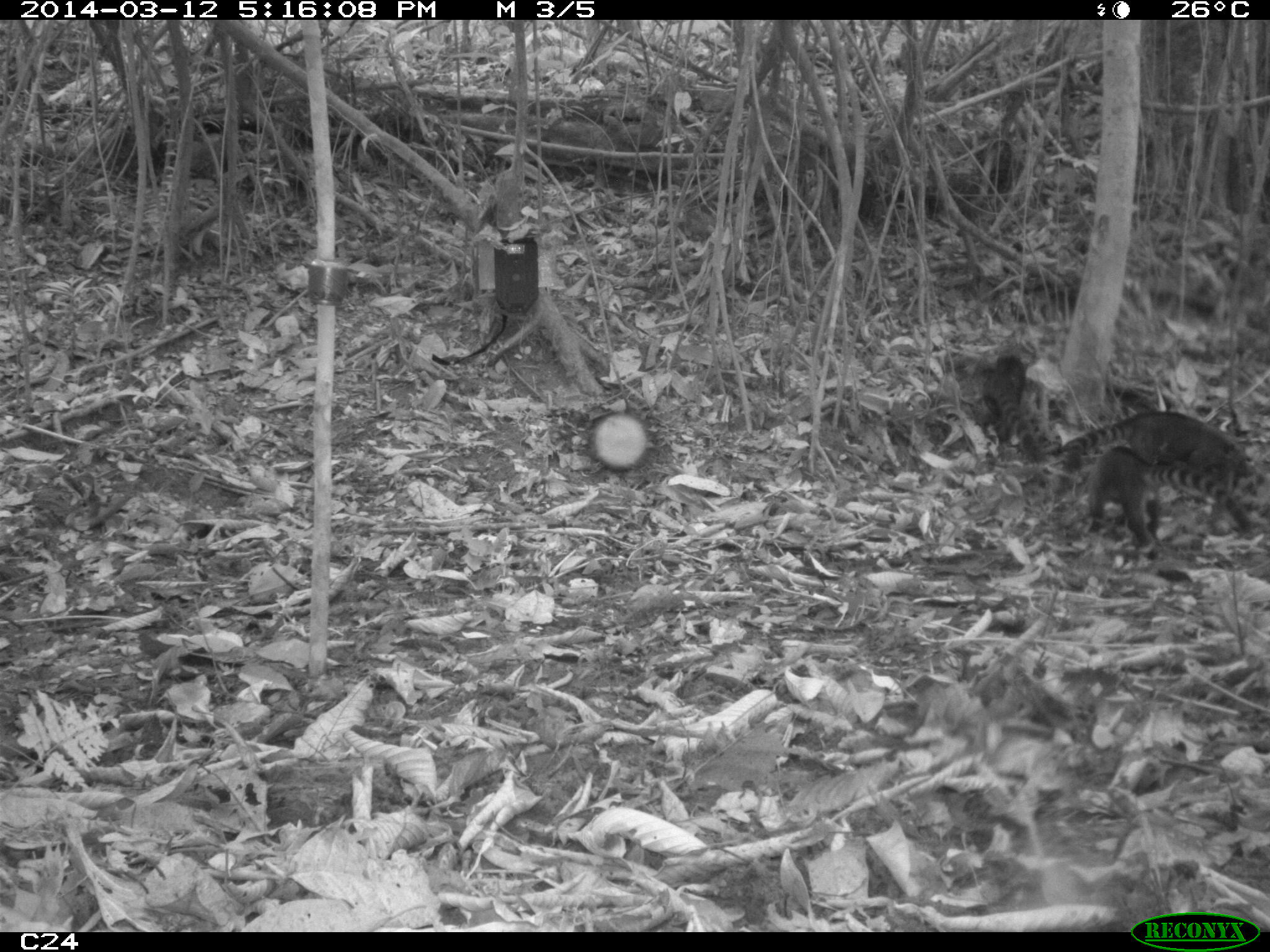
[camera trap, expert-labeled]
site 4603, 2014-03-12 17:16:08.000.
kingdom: Animalia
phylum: Chordata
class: Mammalia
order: Carnivora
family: Procyonidae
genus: Nasua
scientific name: Nasua nasua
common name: south american coati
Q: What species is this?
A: Nasua nasua (south american coati).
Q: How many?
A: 4.